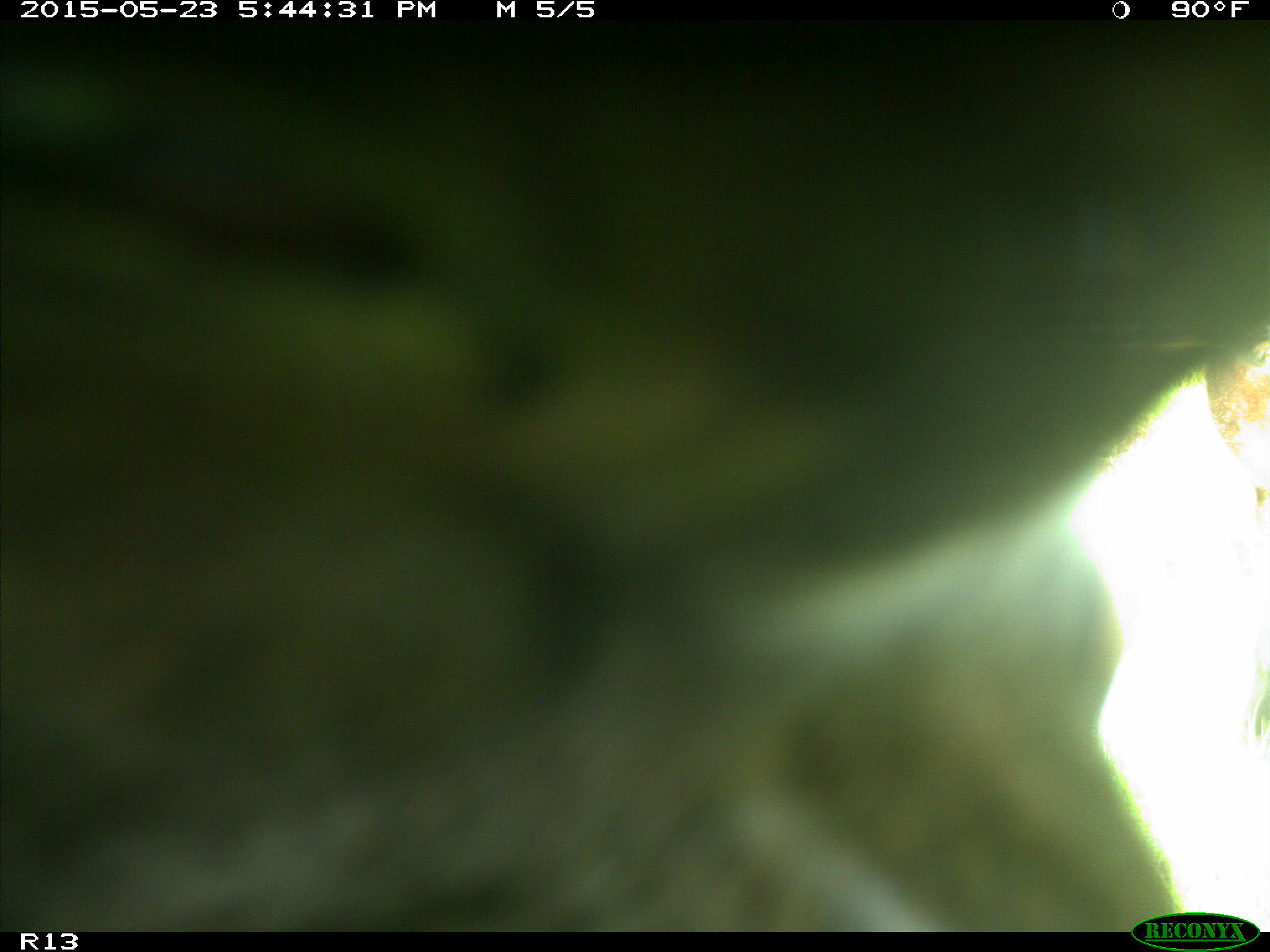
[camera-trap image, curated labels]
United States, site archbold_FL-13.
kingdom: Animalia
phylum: Chordata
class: Mammalia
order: Artiodactyla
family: Bovidae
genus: Bos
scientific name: Bos taurus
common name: domestic cow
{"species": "Bos taurus (domestic cow)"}